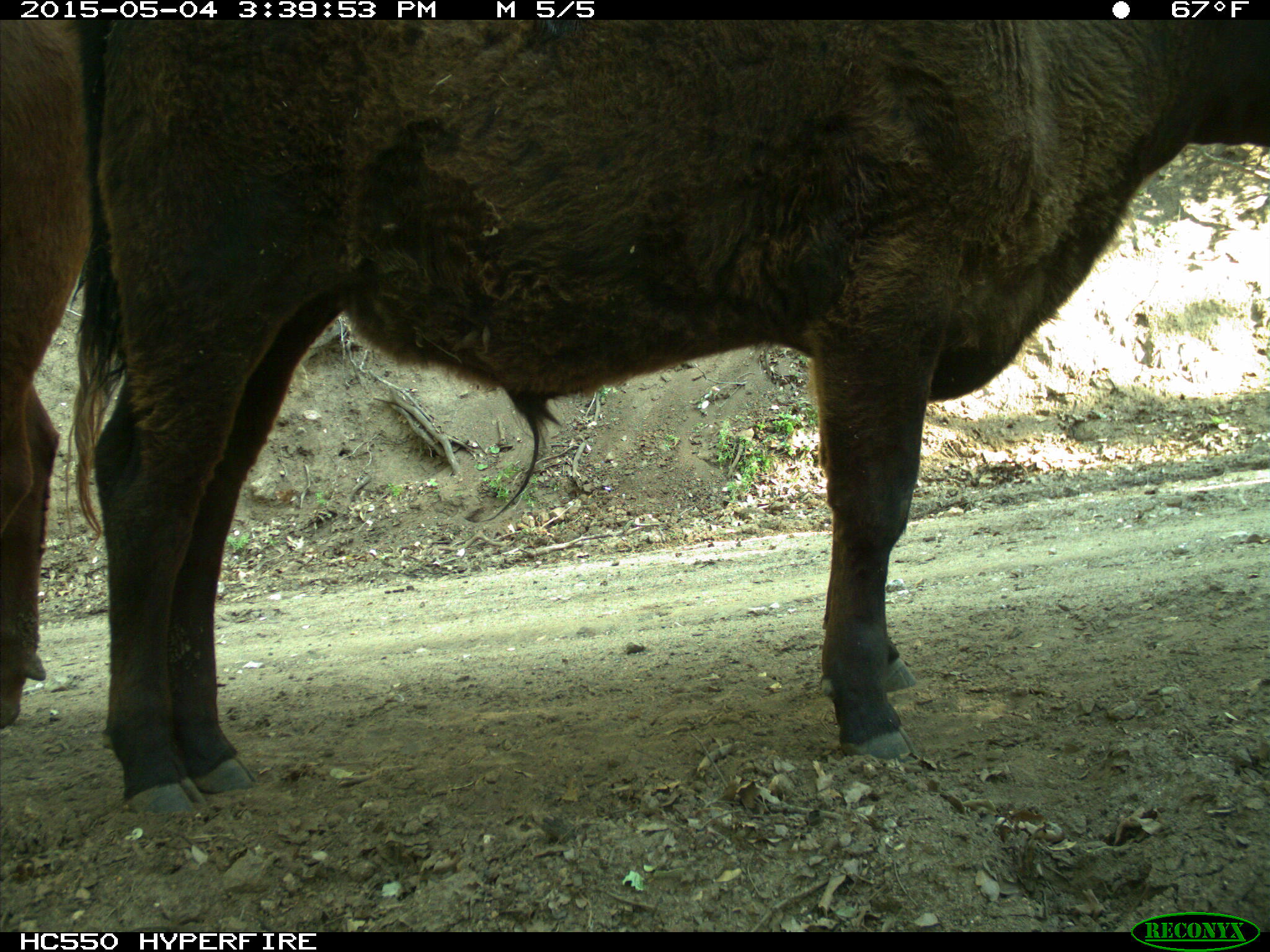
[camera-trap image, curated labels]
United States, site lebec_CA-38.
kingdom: Animalia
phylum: Chordata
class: Mammalia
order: Artiodactyla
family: Bovidae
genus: Bos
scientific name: Bos taurus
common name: domestic cow